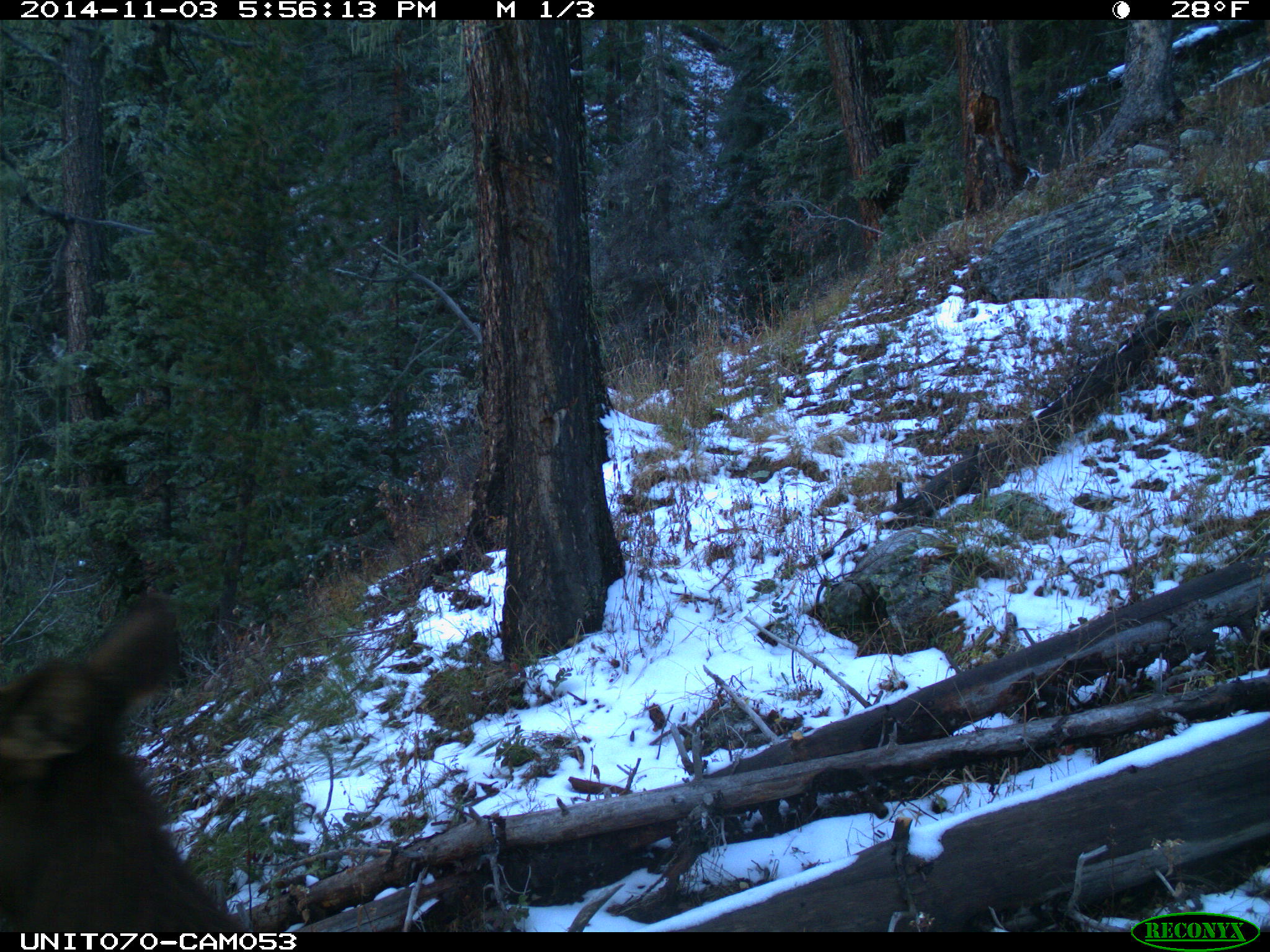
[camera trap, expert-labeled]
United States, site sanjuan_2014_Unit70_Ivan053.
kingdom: Animalia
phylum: Chordata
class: Mammalia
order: Artiodactyla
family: Cervidae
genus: Cervus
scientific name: Cervus elaphus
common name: red deer